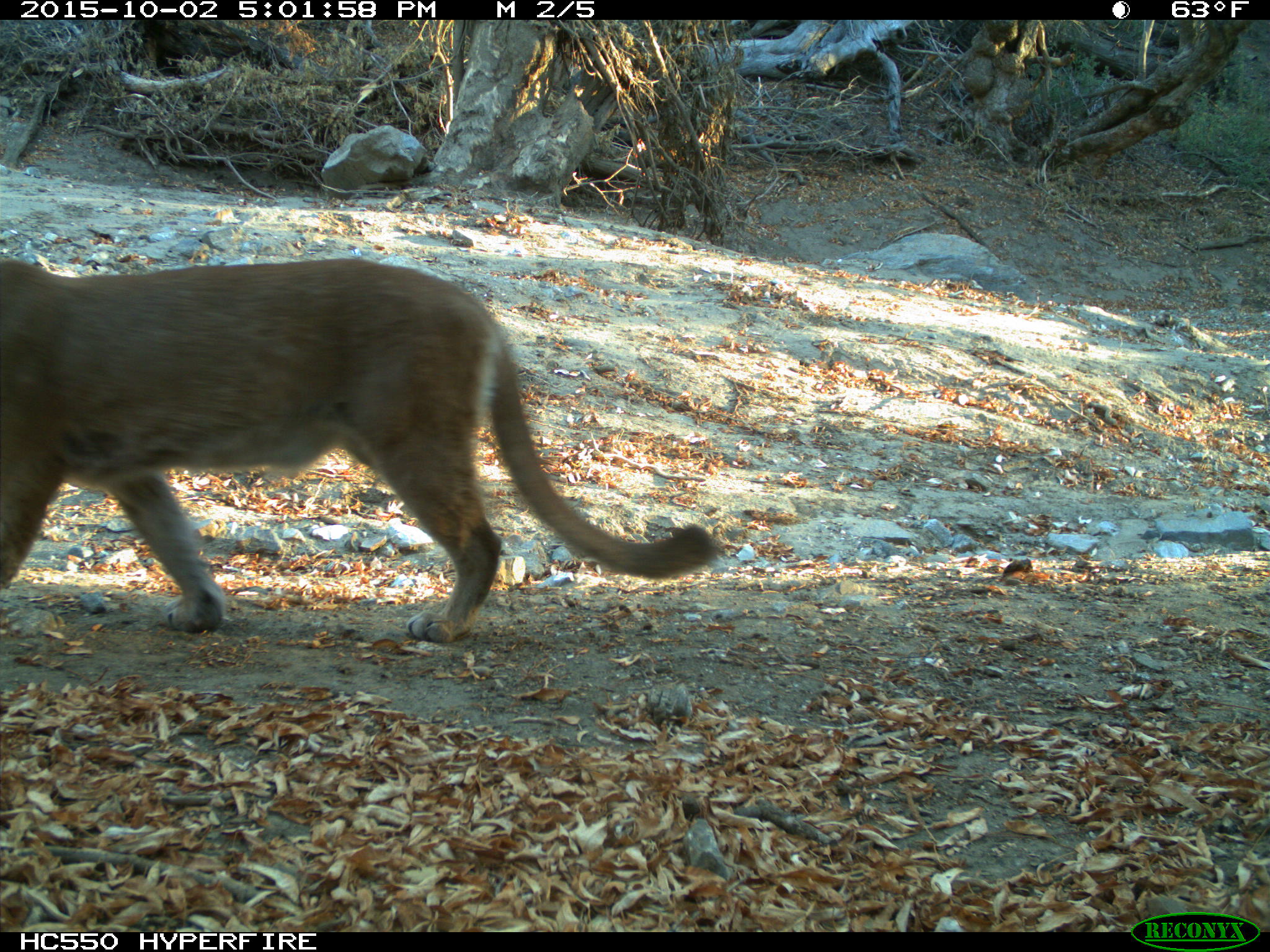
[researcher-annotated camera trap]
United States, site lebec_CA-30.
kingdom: Animalia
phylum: Chordata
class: Mammalia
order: Carnivora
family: Felidae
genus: Puma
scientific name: Puma concolor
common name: mountain lion